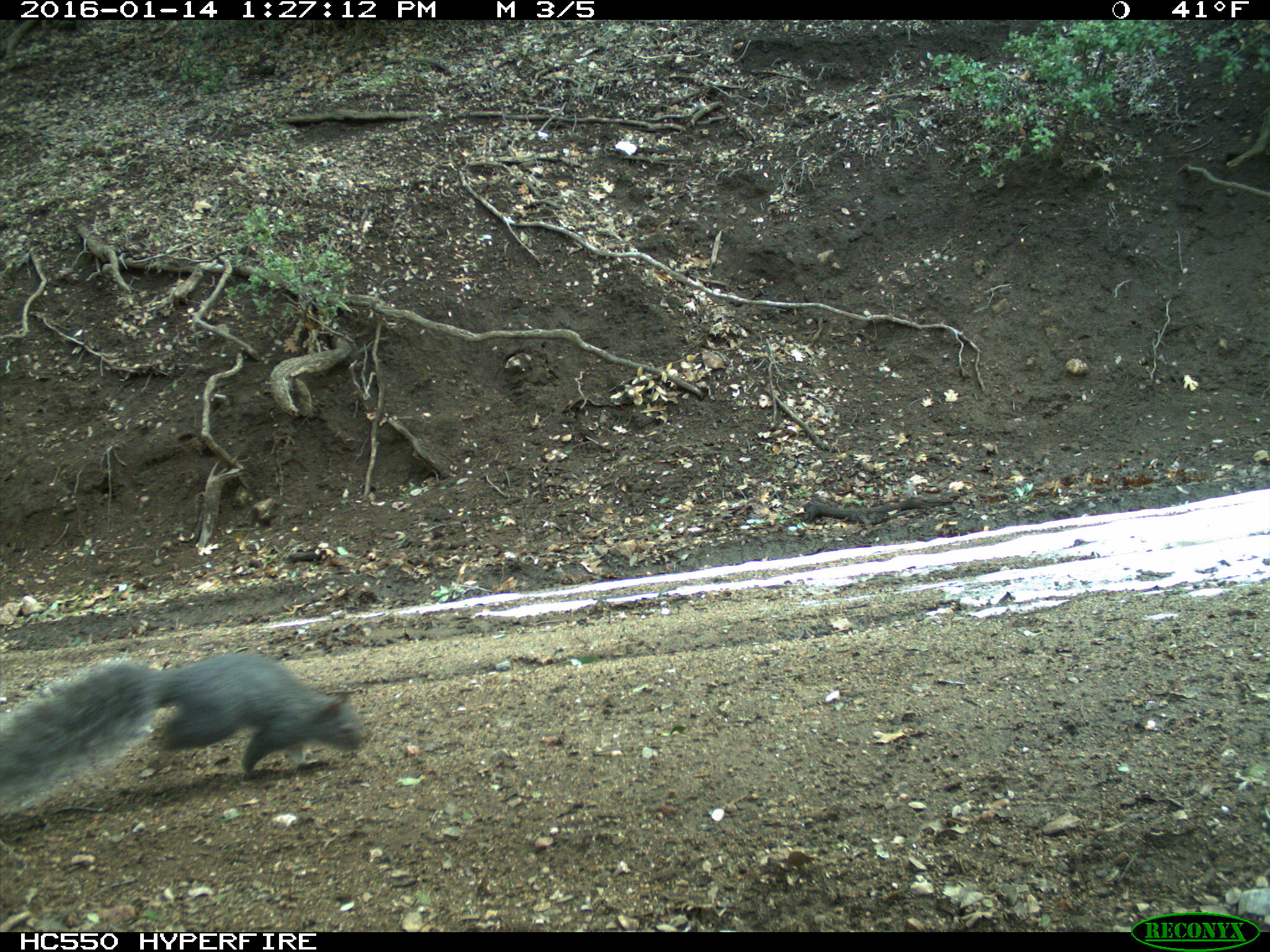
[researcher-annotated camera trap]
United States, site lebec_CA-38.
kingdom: Animalia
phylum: Chordata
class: Mammalia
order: Rodentia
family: Sciuridae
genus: Sciurus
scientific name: Sciurus carolinensis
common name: eastern gray squirrel